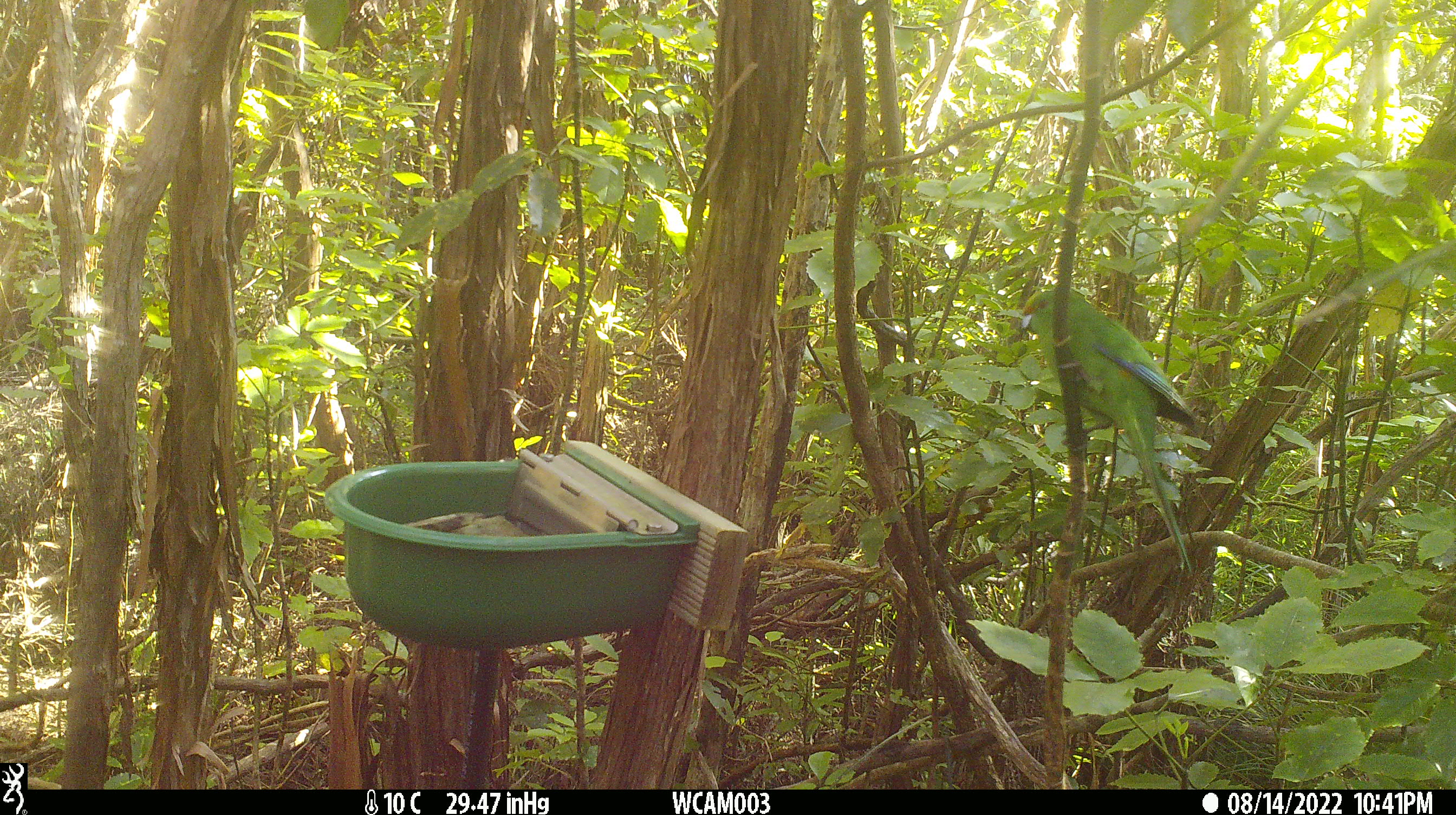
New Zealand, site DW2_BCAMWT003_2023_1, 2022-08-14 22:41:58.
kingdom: Animalia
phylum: Chordata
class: Aves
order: Psittaciformes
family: Psittaculidae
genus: Cyanoramphus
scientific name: Cyanoramphus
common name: parakeet